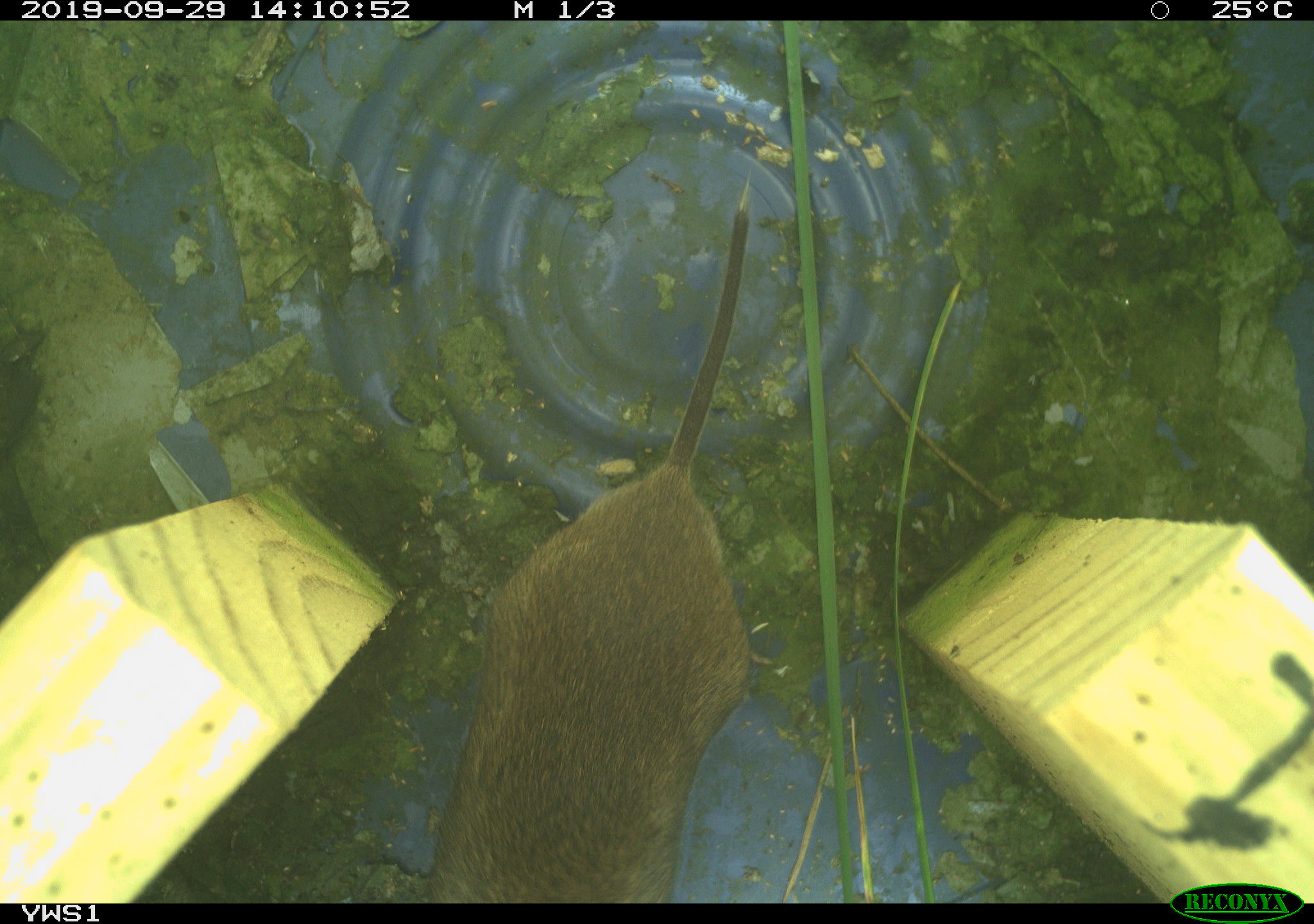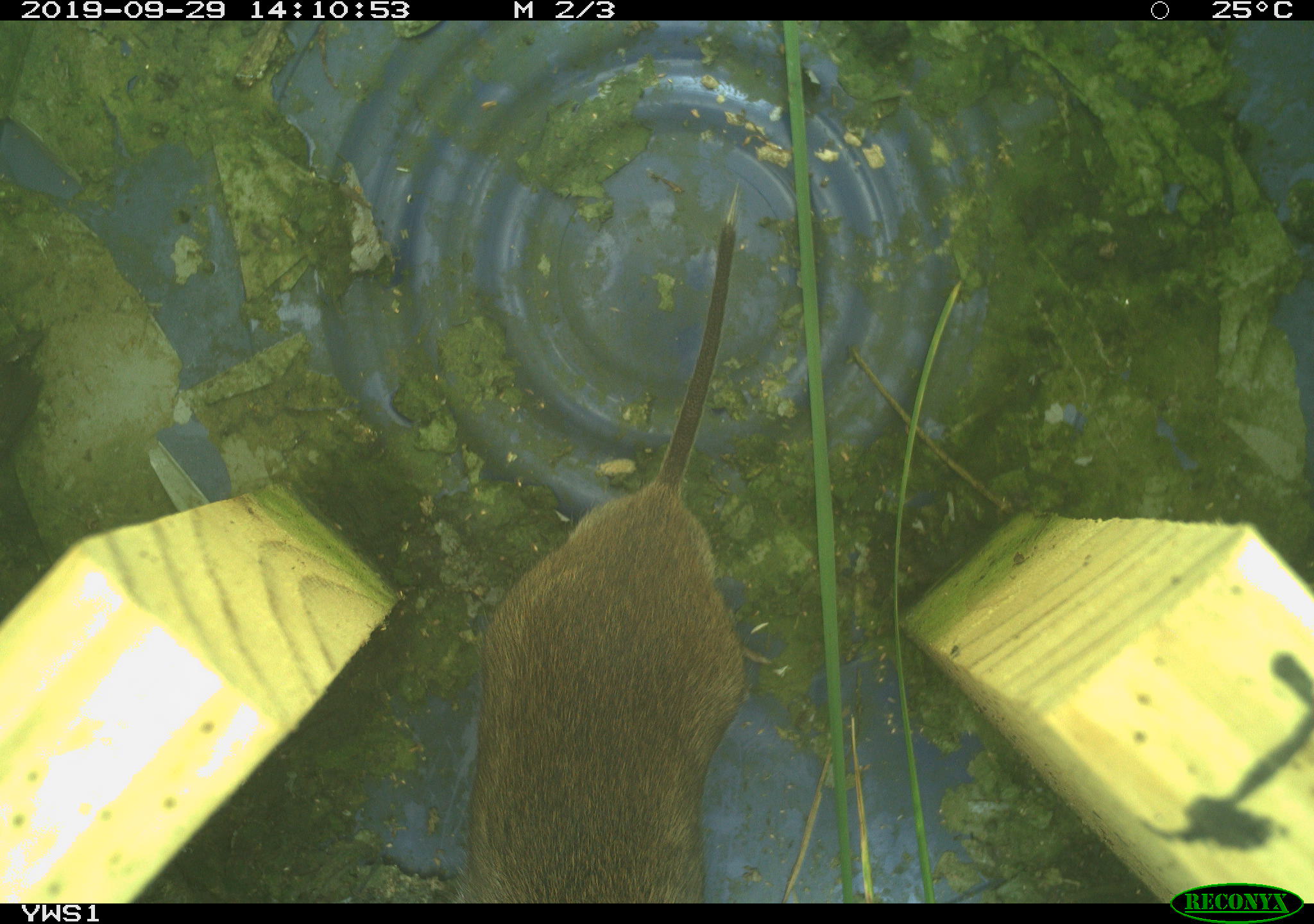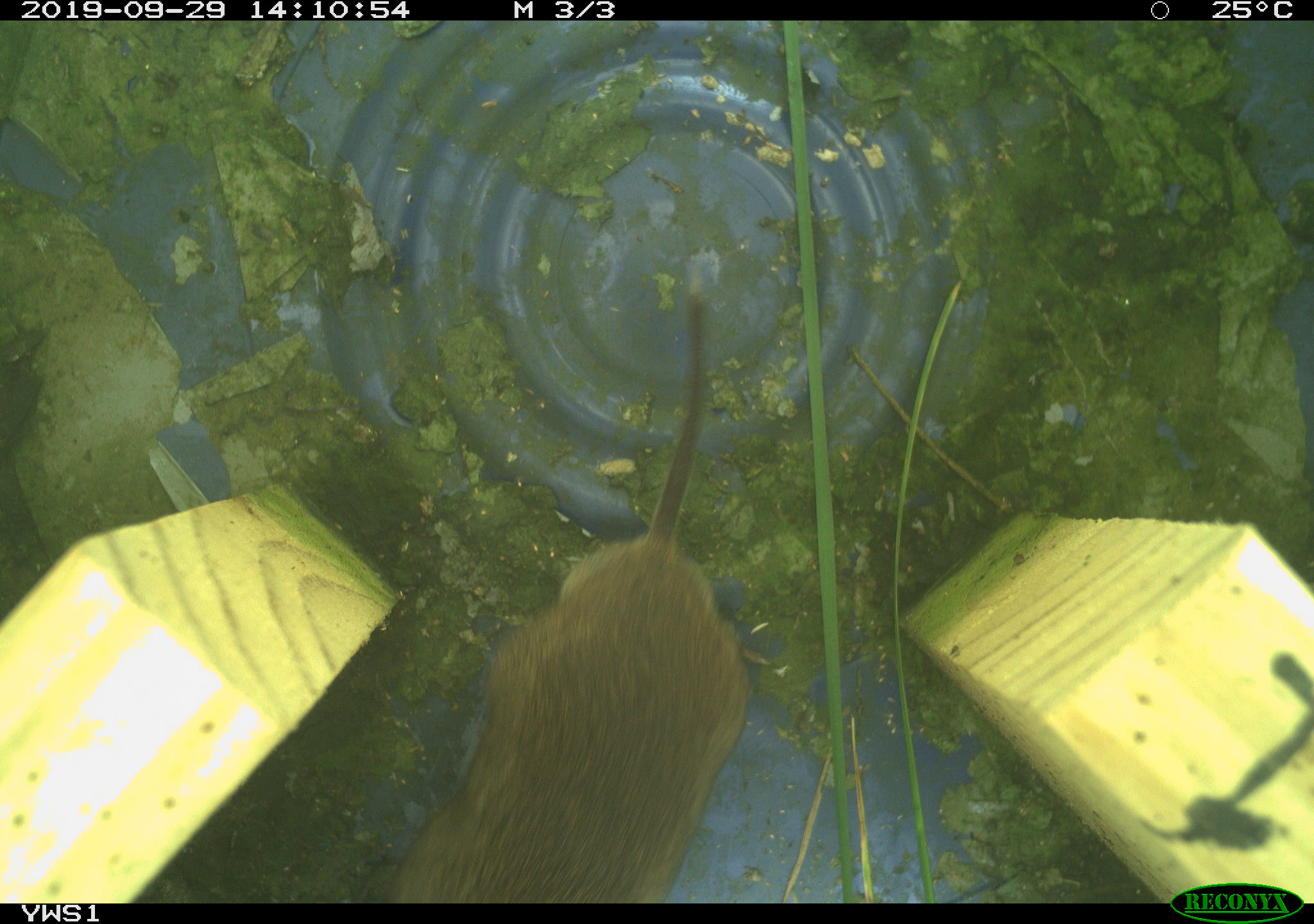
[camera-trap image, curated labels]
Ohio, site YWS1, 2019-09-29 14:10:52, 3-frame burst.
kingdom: Animalia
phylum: Chordata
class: Mammalia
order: Rodentia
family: Cricetidae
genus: Microtus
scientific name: Microtus pennsylvanicus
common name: meadow vole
Meadow vole (Microtus pennsylvanicus).